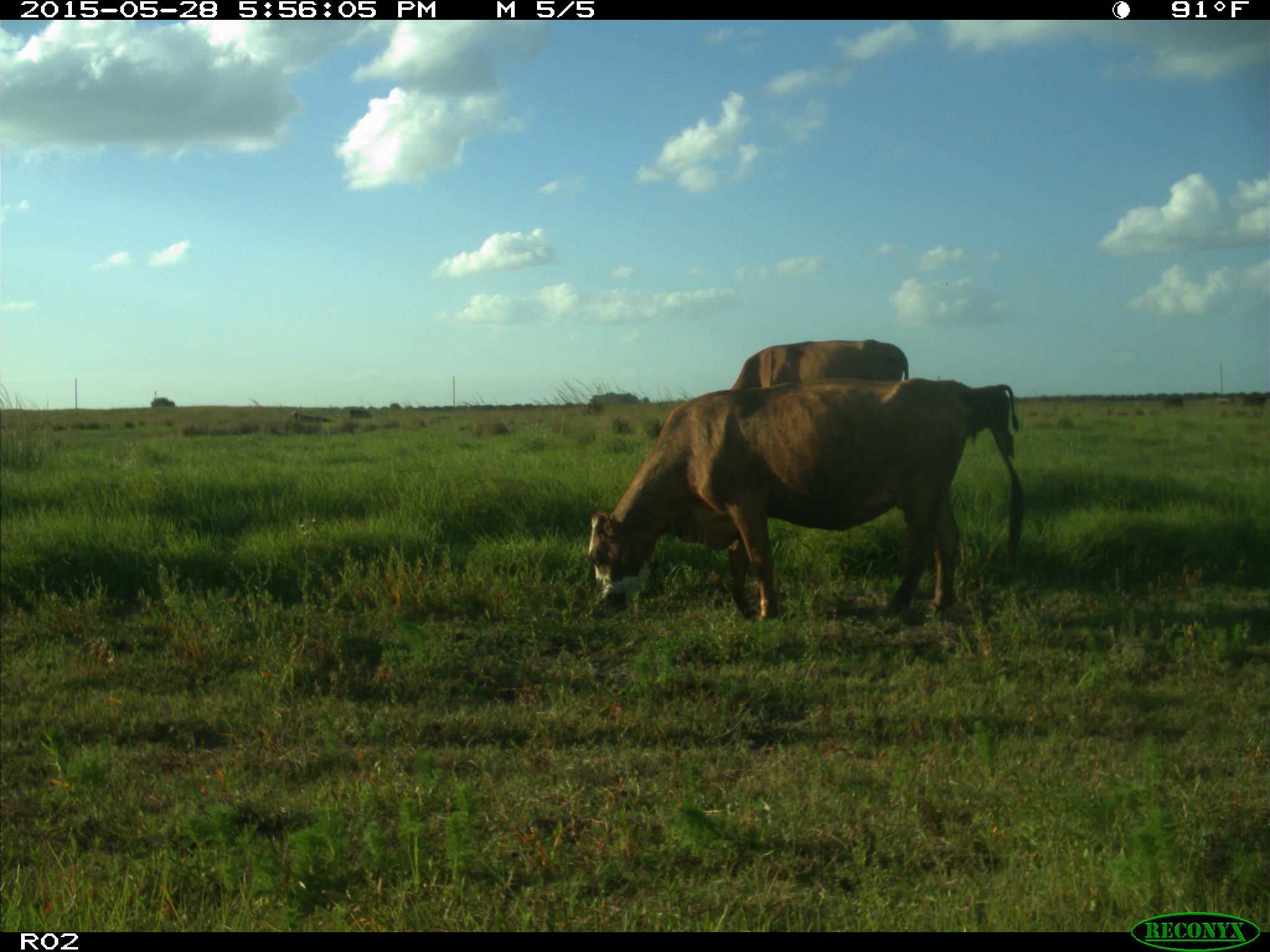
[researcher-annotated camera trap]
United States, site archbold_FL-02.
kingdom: Animalia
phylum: Chordata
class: Mammalia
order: Artiodactyla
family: Bovidae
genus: Bos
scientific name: Bos taurus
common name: domestic cow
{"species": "Bos taurus (domestic cow)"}